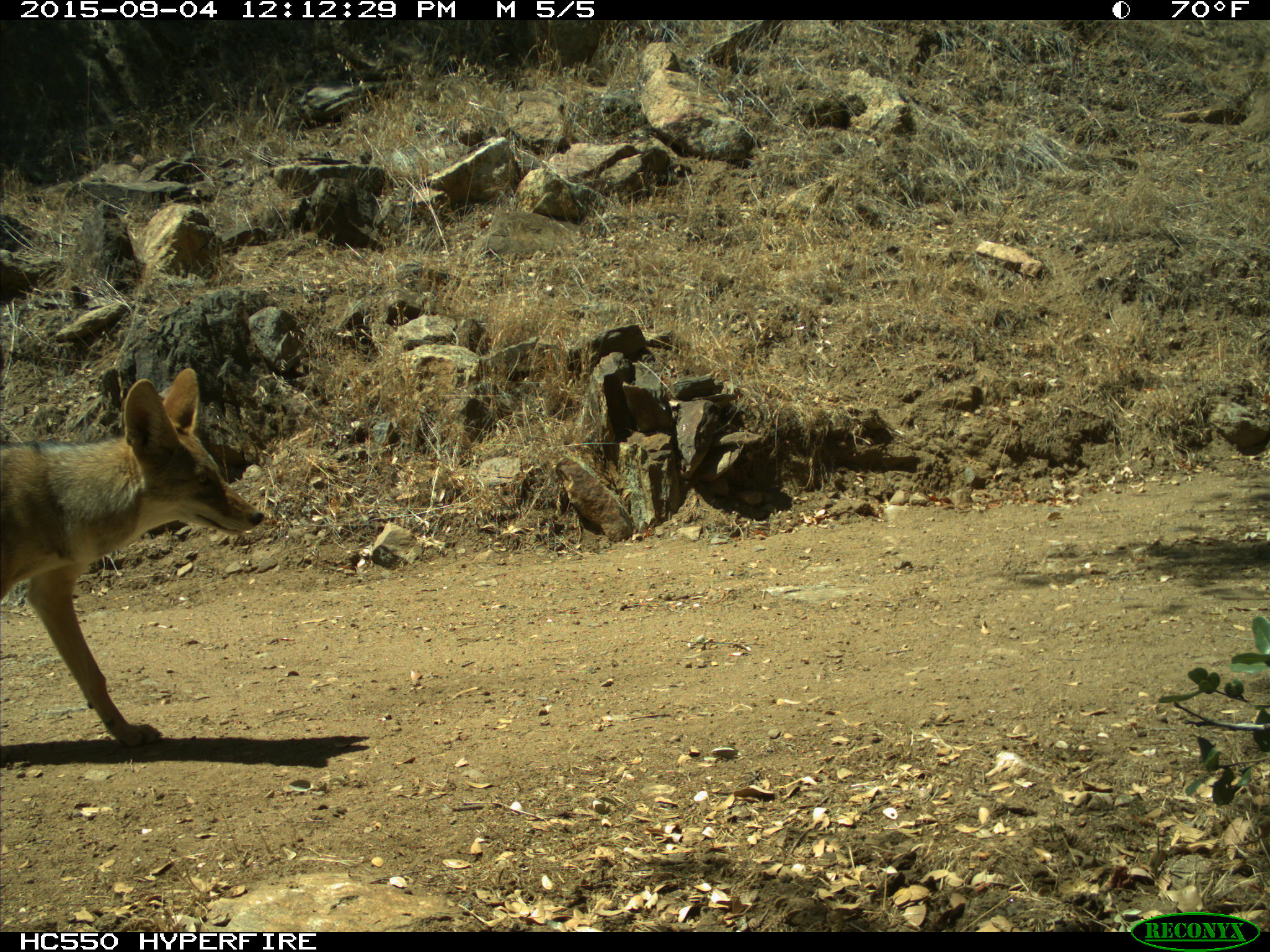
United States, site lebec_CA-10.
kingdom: Animalia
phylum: Chordata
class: Mammalia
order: Carnivora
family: Canidae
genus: Canis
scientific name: Canis latrans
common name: coyote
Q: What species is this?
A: Canis latrans (coyote).